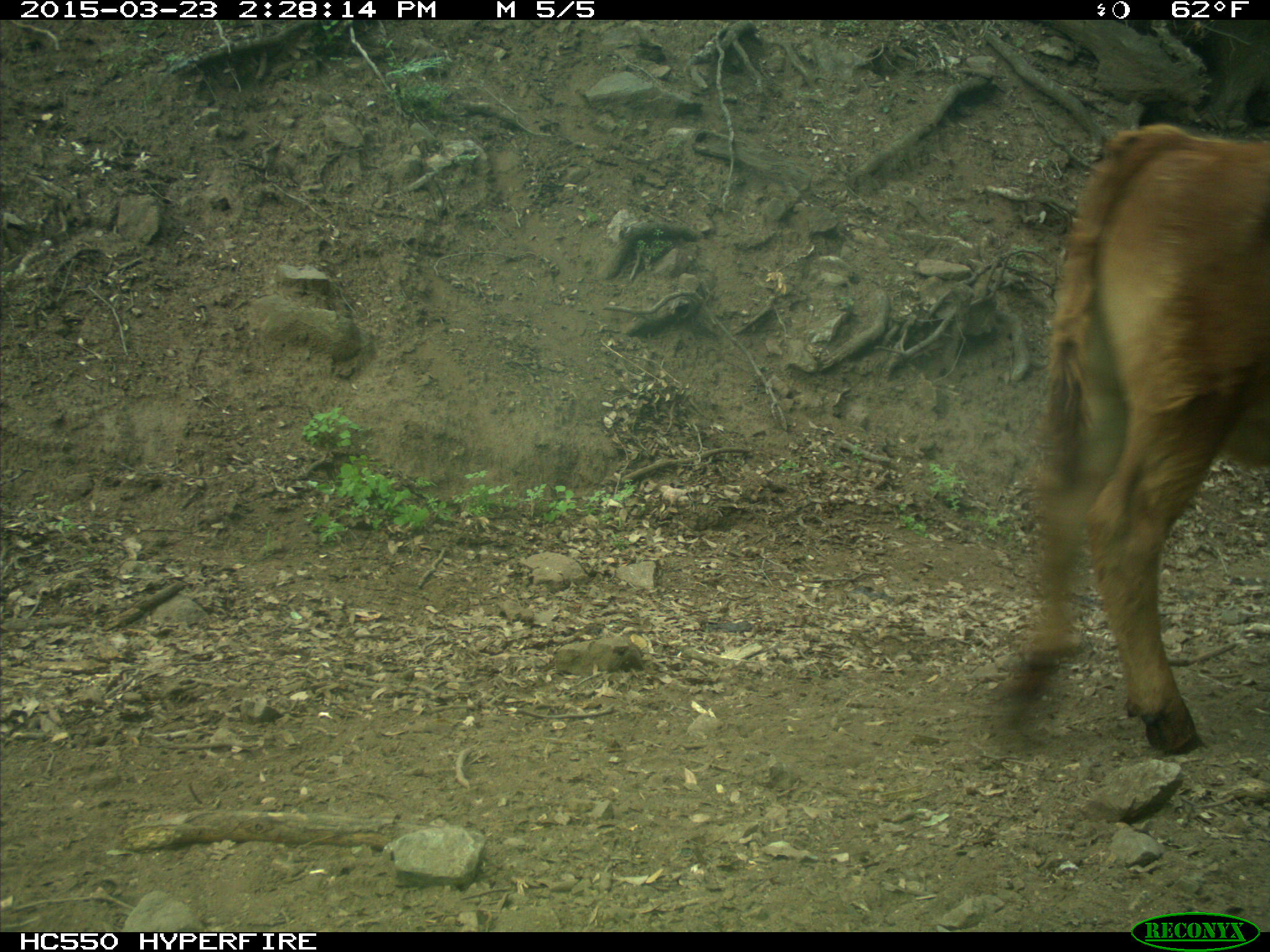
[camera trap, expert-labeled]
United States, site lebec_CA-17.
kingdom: Animalia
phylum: Chordata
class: Mammalia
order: Artiodactyla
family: Bovidae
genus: Bos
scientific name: Bos taurus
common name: domestic cow